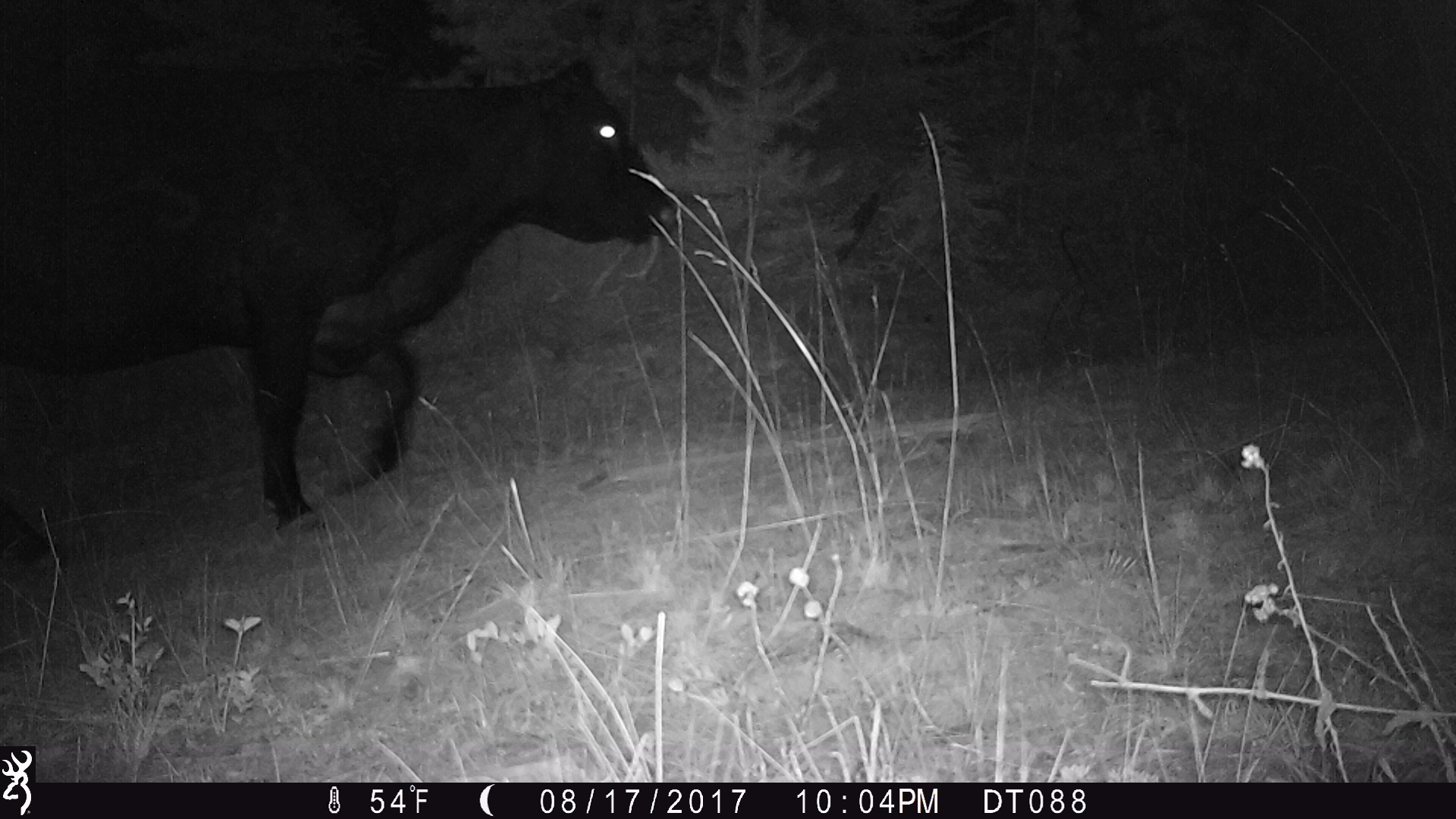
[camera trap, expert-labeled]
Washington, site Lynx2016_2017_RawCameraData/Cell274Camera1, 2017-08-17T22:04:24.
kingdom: Animalia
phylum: Chordata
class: Mammalia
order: Artiodactyla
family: Bovidae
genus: Bos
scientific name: Bos taurus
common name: domestic cattle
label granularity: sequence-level